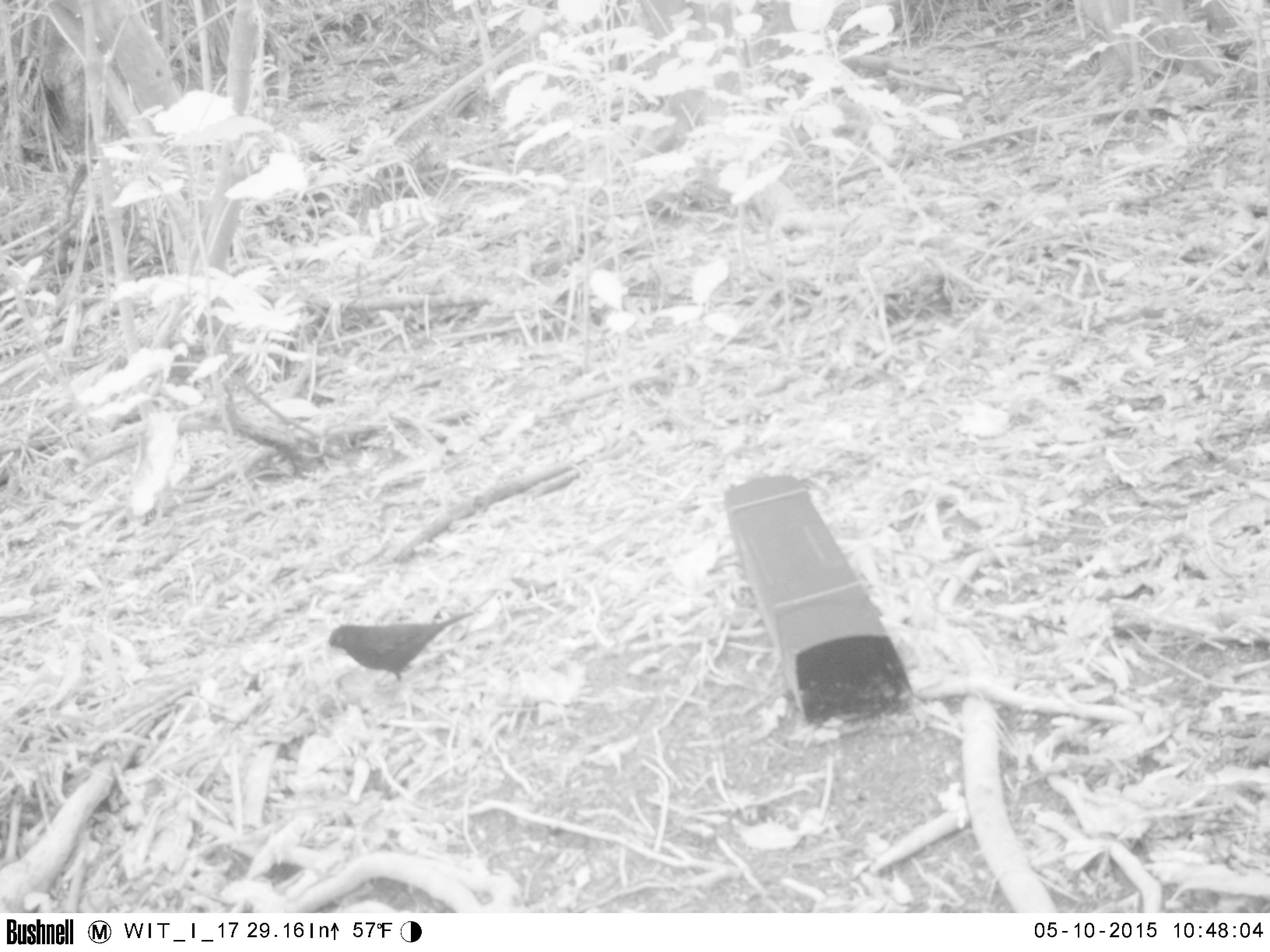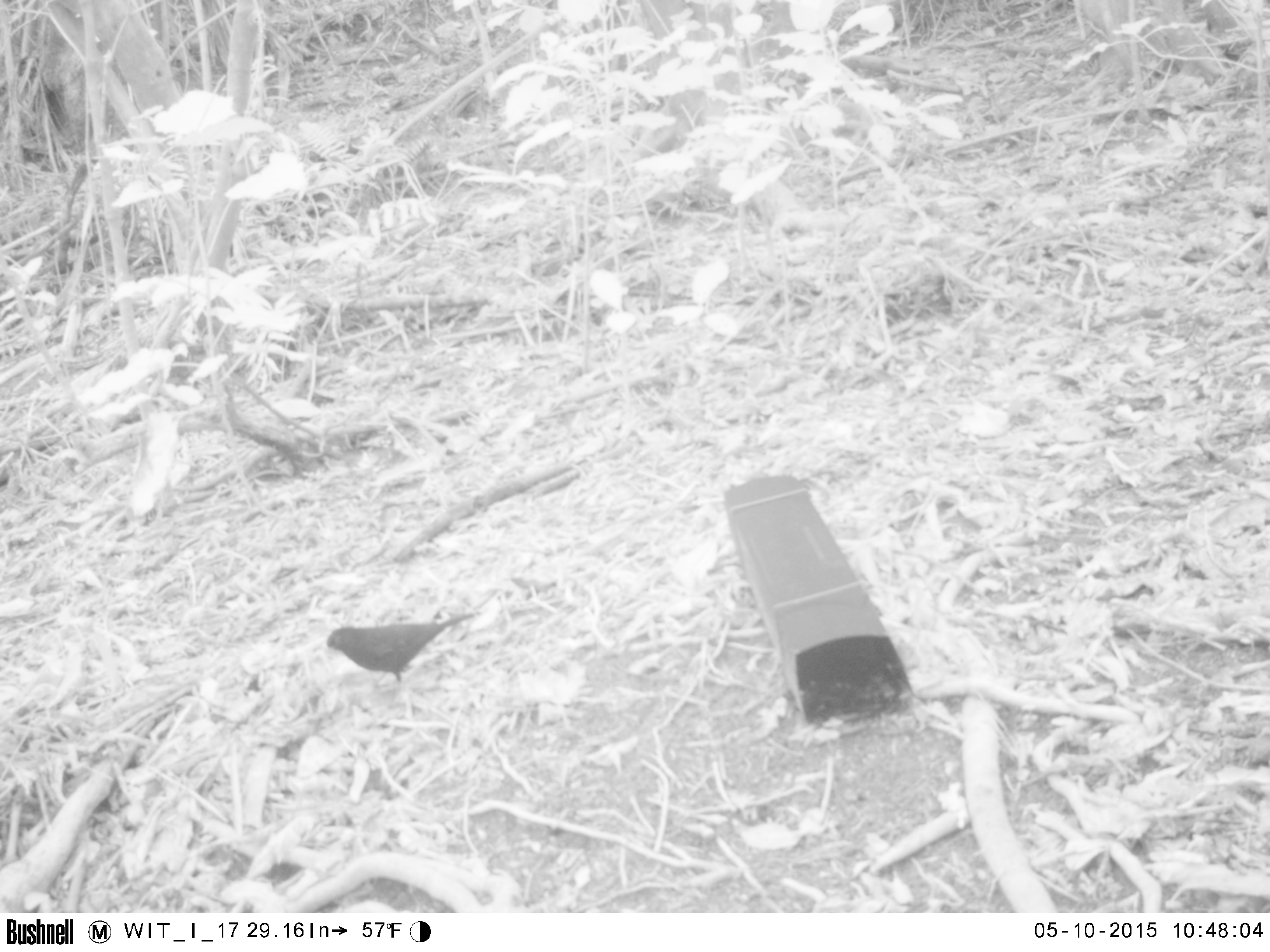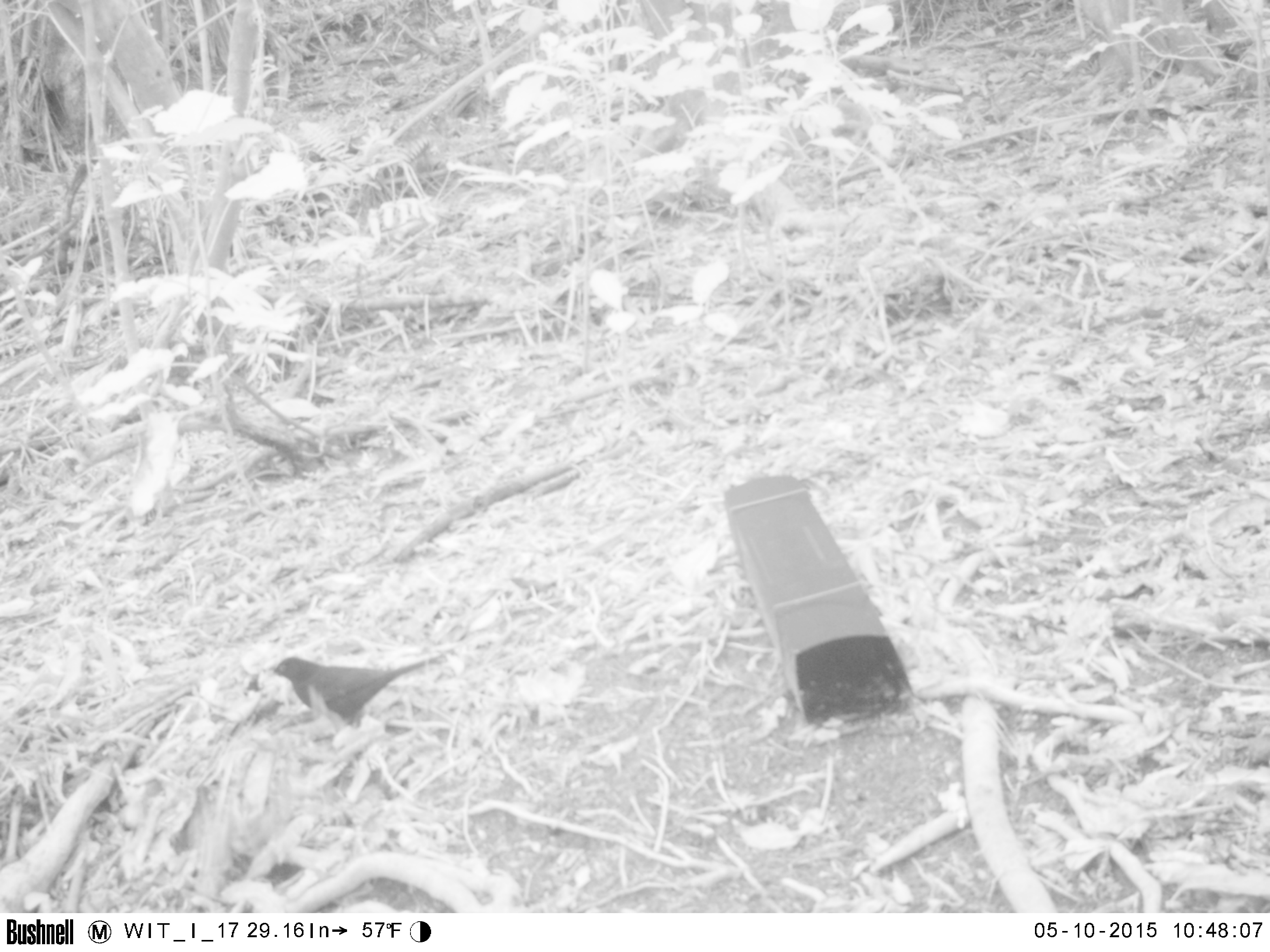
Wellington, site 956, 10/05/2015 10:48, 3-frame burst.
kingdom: Animalia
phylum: Chordata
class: Aves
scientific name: Aves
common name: bird